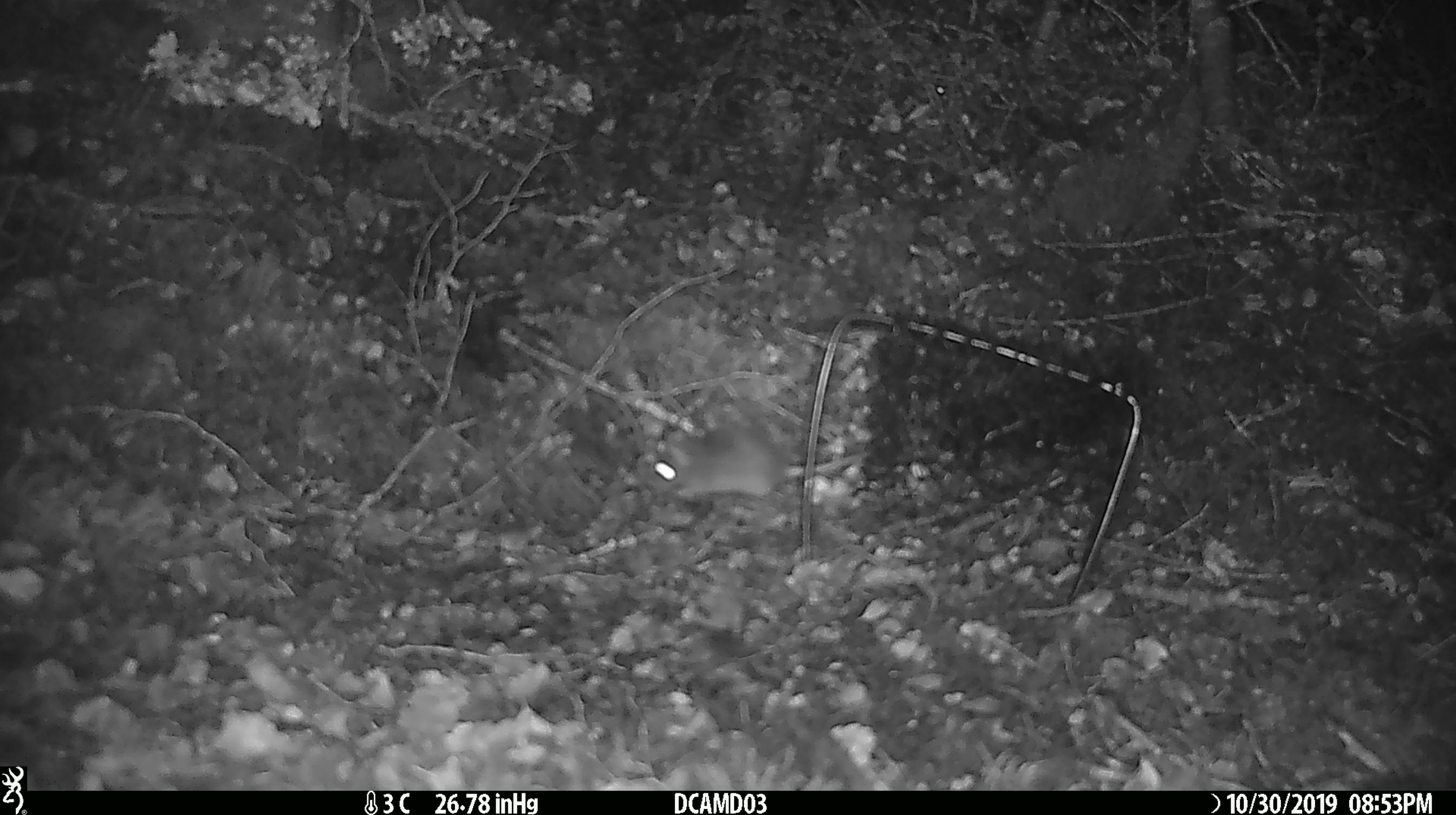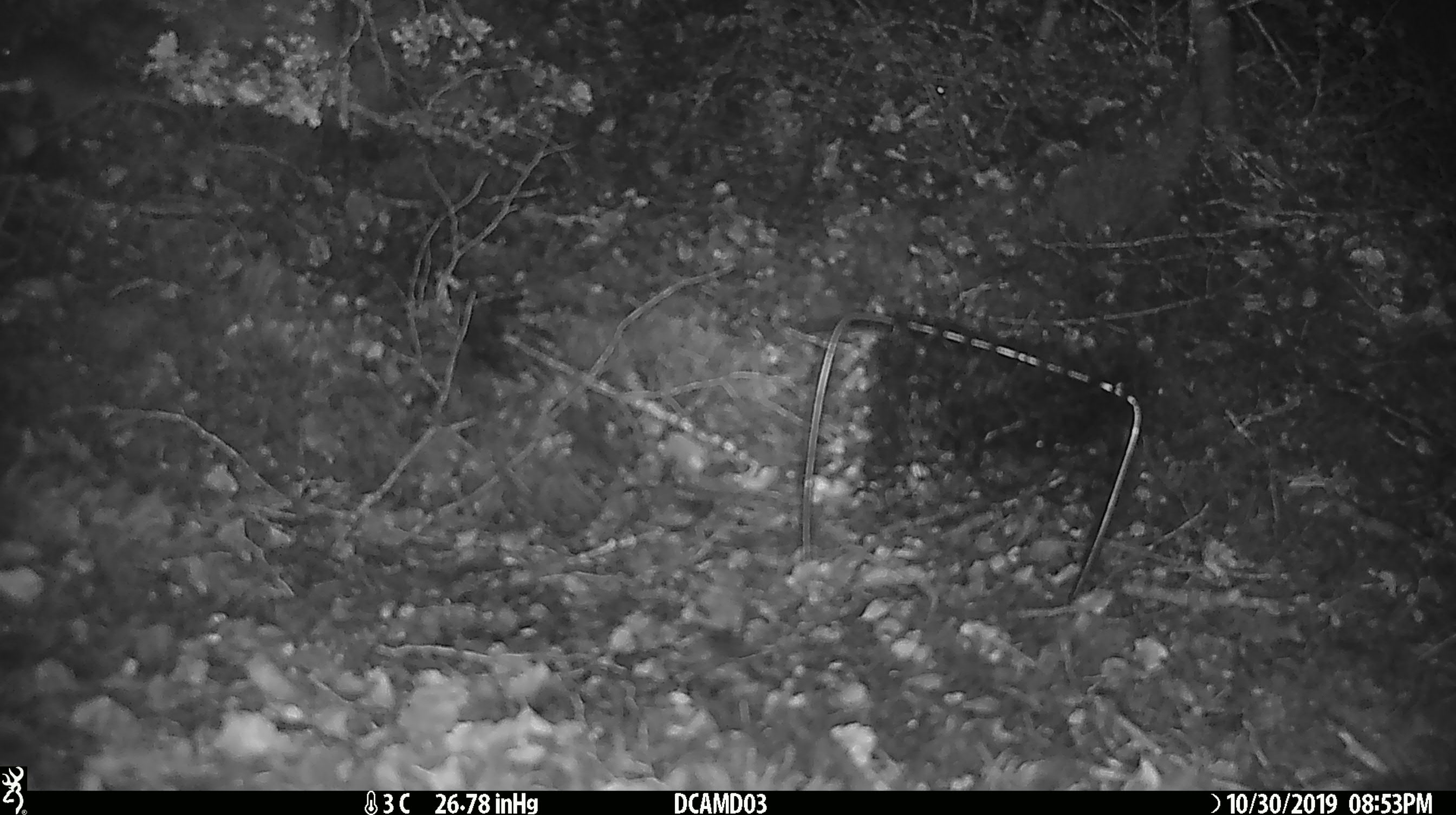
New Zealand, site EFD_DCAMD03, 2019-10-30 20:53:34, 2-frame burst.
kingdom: Animalia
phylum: Chordata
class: Mammalia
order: Rodentia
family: Muridae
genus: Mus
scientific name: Mus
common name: mouse